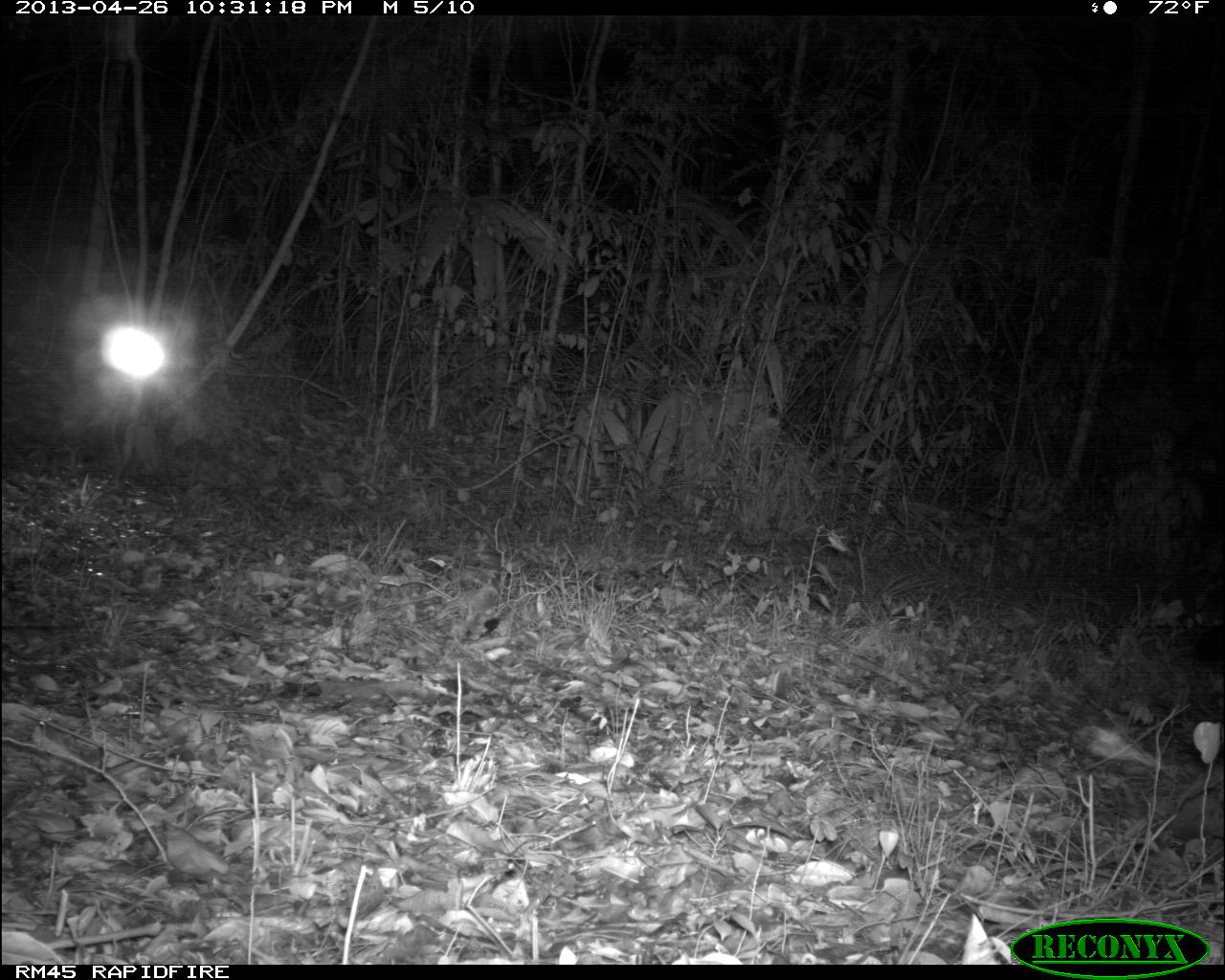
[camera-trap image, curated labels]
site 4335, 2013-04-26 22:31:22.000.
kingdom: Animalia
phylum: Chordata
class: Mammalia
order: Carnivora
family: Felidae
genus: Panthera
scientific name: Panthera onca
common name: jaguar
Panthera onca (jaguar), count 1, sex male.